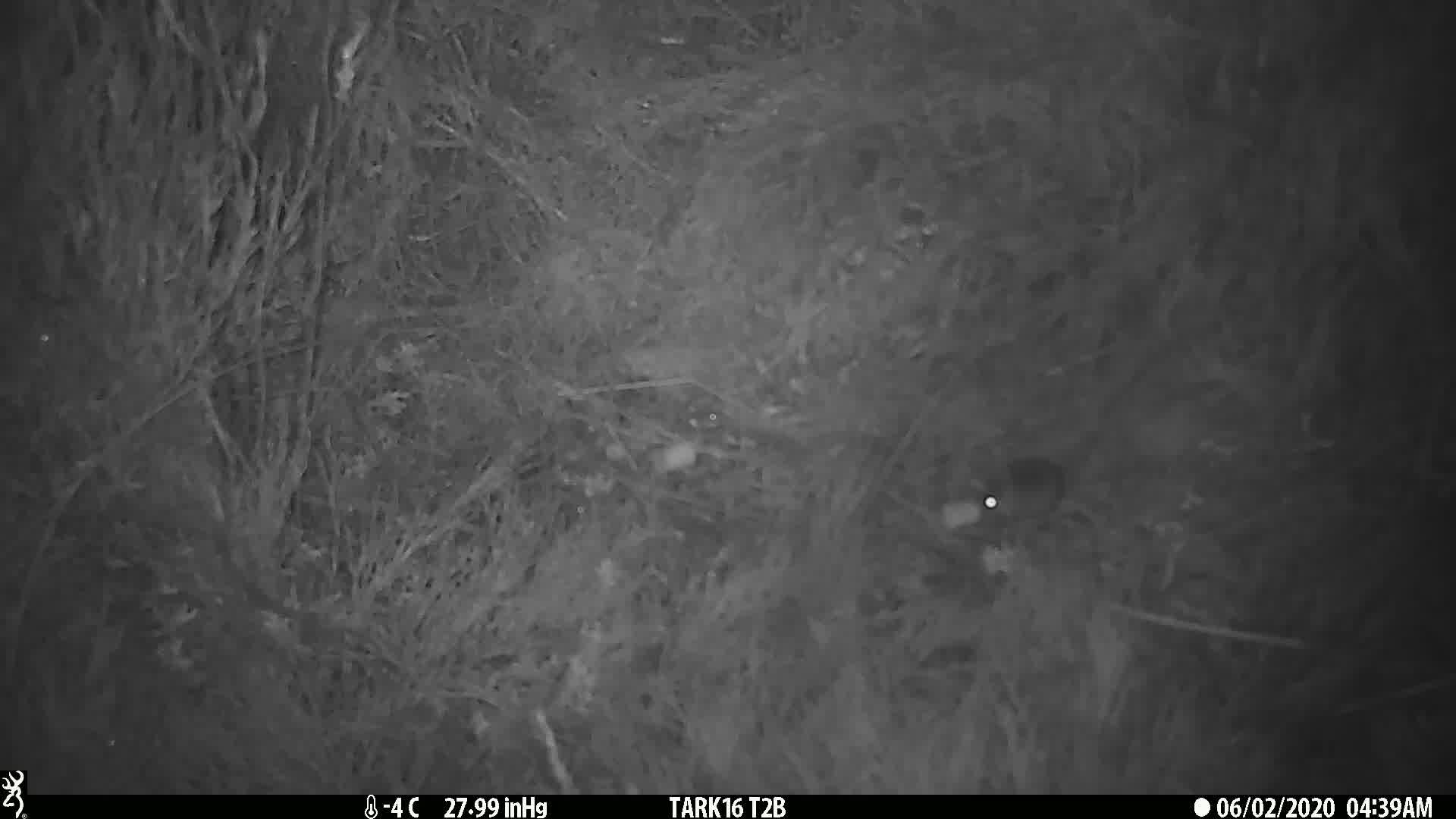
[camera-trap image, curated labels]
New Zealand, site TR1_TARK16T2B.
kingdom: Animalia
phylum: Chordata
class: Mammalia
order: Rodentia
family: Muridae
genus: Mus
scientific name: Mus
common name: mouse